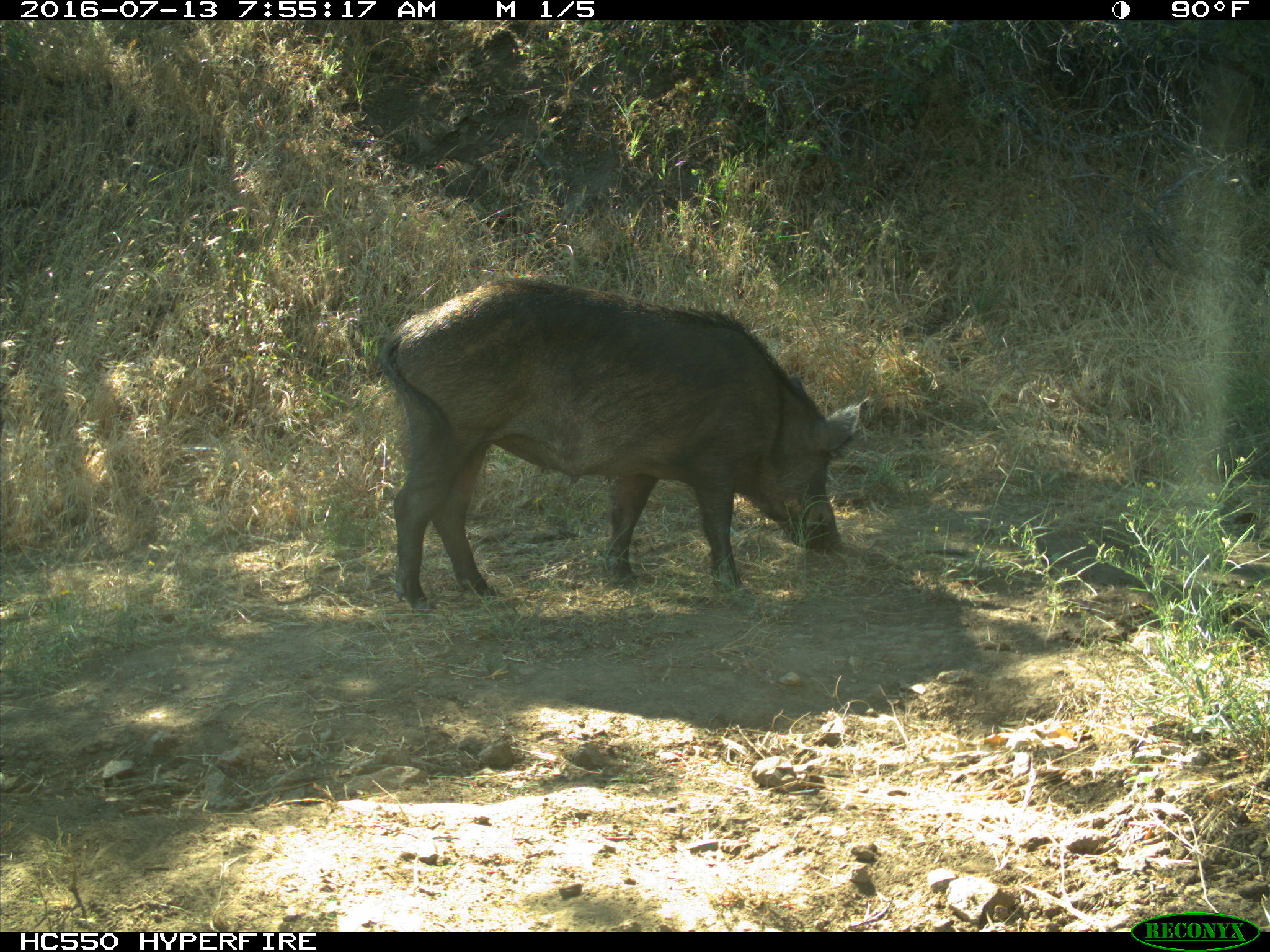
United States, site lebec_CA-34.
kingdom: Animalia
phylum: Chordata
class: Mammalia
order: Artiodactyla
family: Suidae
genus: Sus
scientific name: Sus scrofa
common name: wild boar